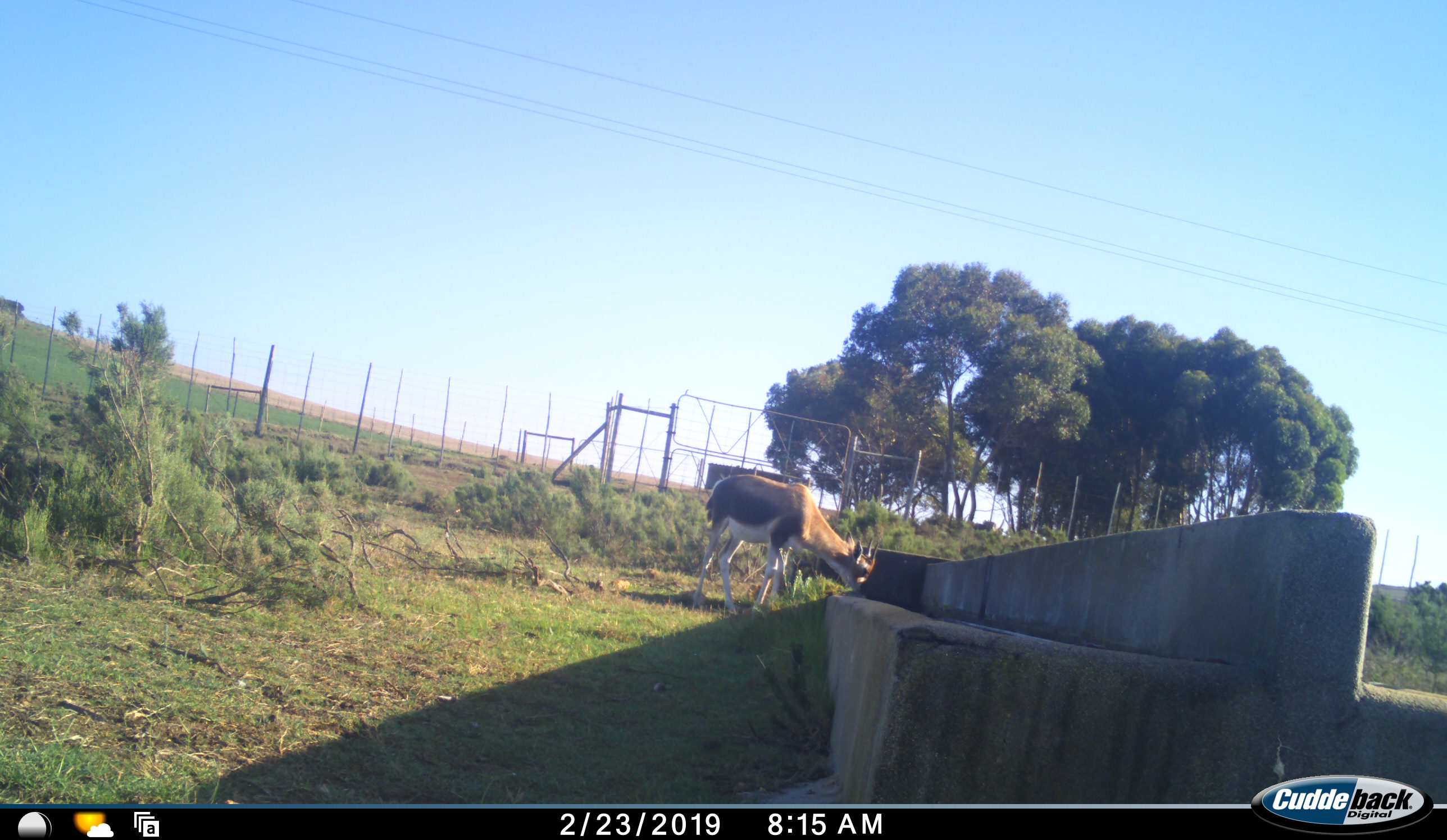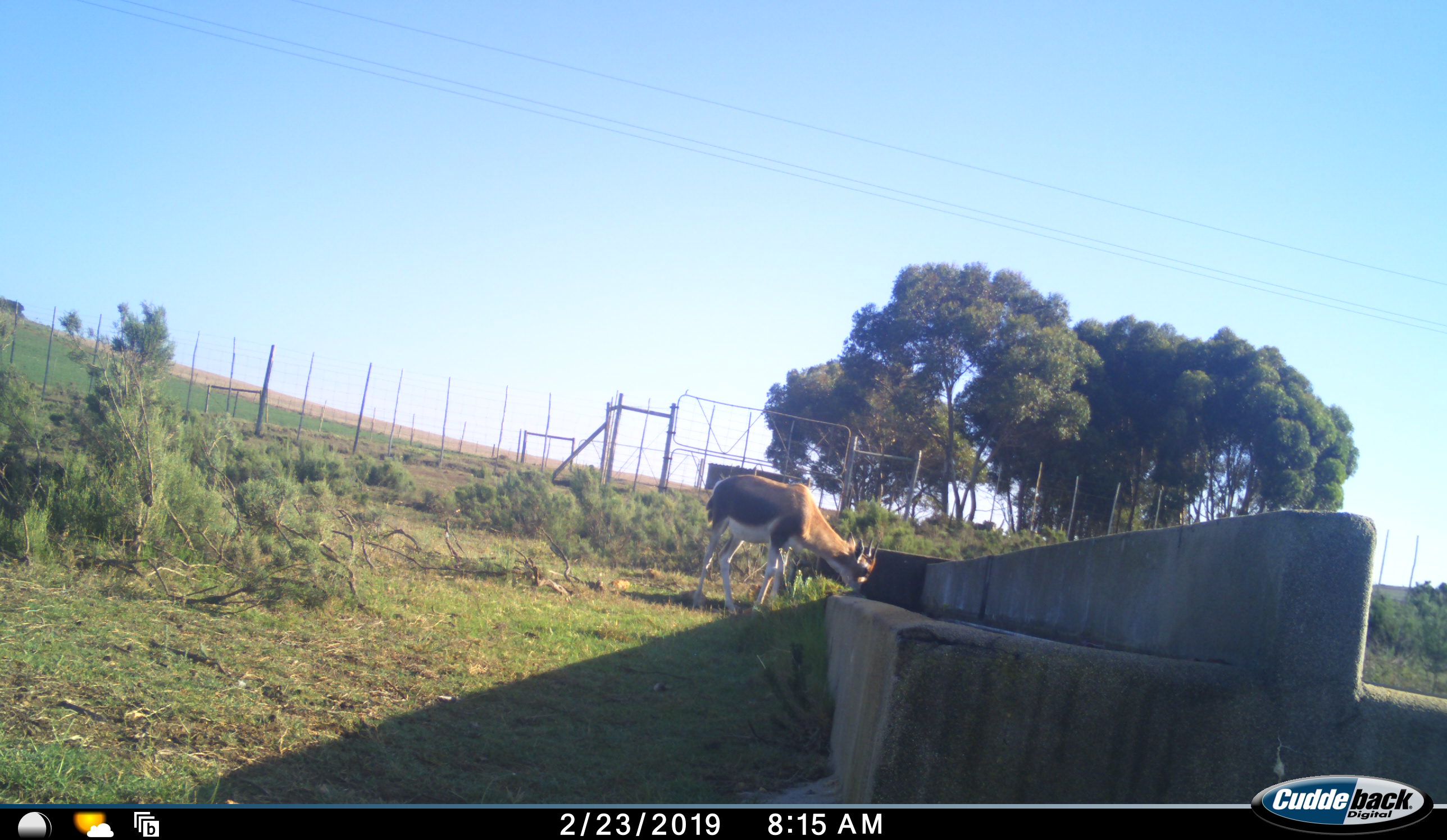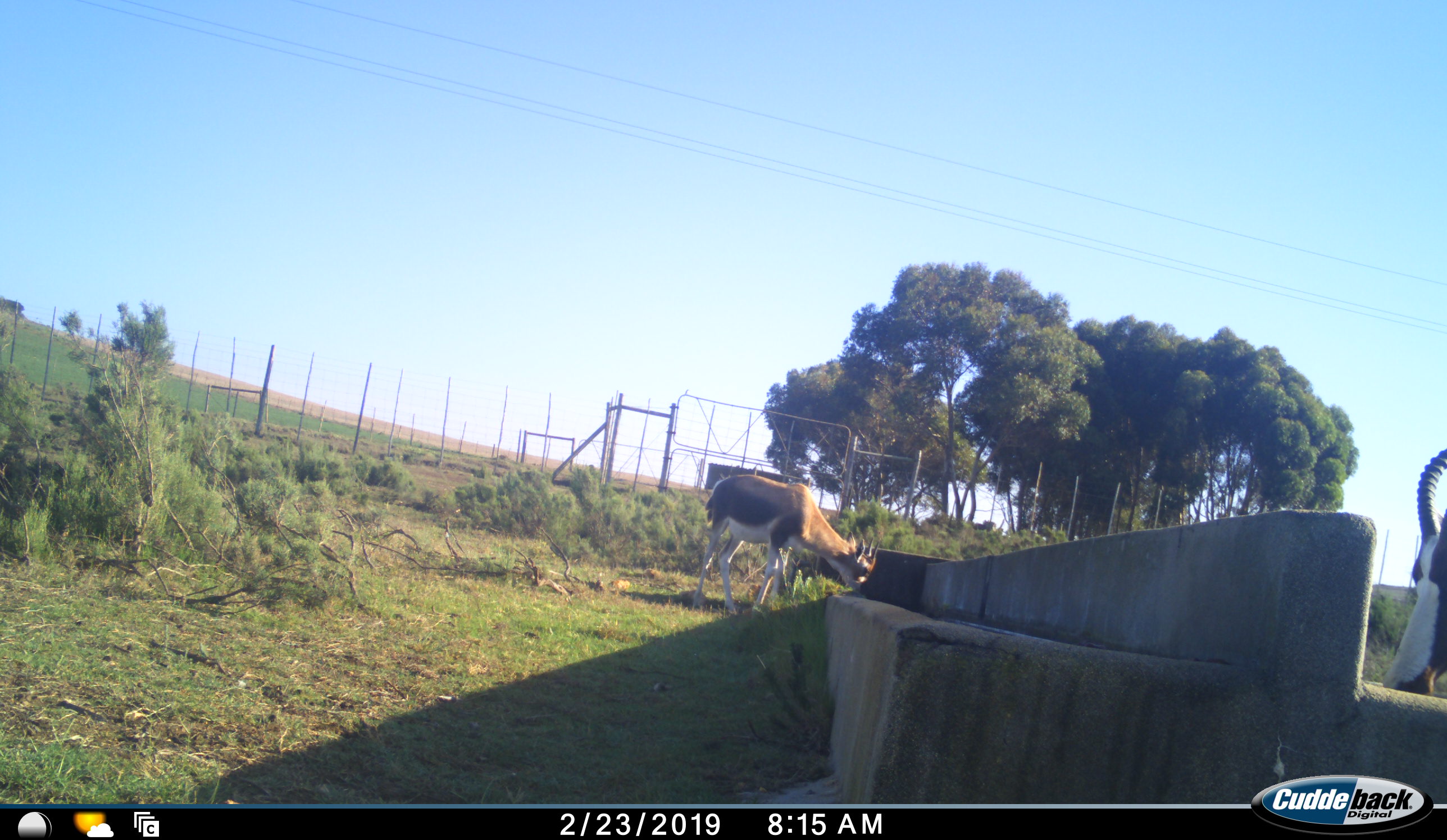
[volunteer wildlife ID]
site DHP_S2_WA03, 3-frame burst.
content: unidentified animal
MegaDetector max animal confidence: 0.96